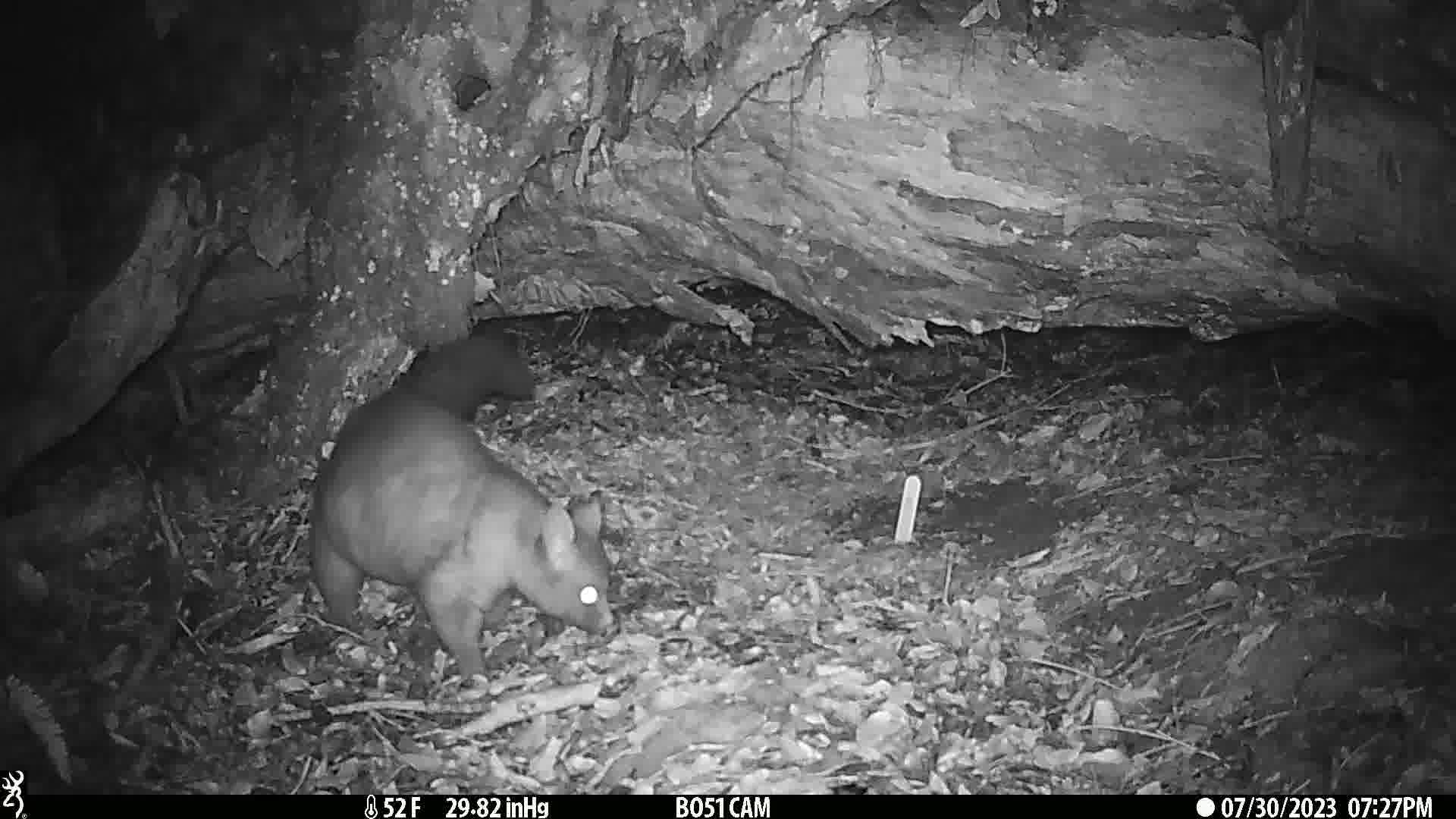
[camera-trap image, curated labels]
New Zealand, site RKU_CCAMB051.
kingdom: Animalia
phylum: Chordata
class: Mammalia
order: Diprotodontia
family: Phalangeridae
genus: Trichosurus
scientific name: Trichosurus vulpecula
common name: common brushtail possum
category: possum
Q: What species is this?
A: Possum (common brushtail possum) (Trichosurus vulpecula).